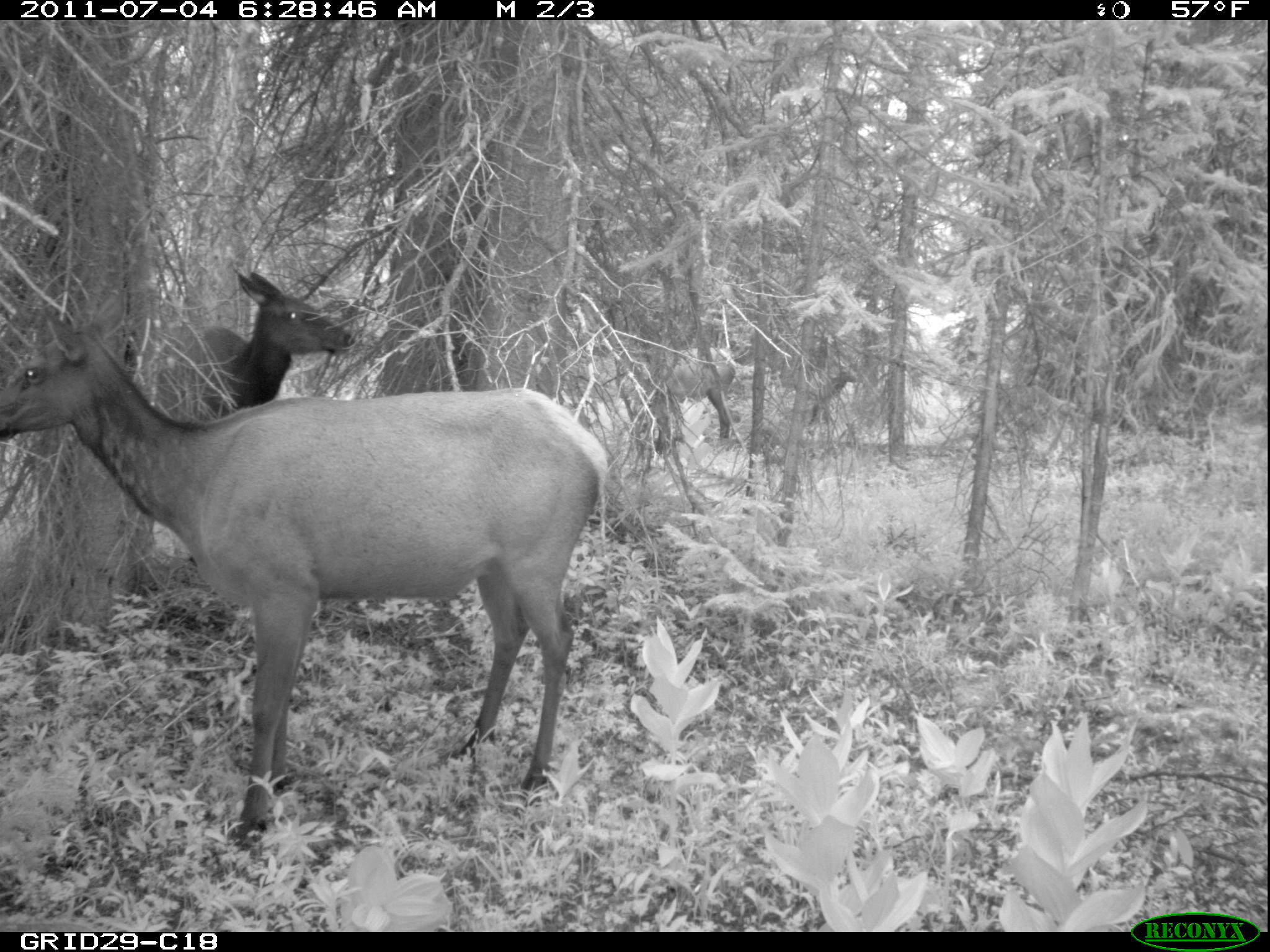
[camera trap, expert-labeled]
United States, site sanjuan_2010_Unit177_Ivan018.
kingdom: Animalia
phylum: Chordata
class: Mammalia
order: Artiodactyla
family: Cervidae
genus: Cervus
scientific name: Cervus elaphus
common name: red deer